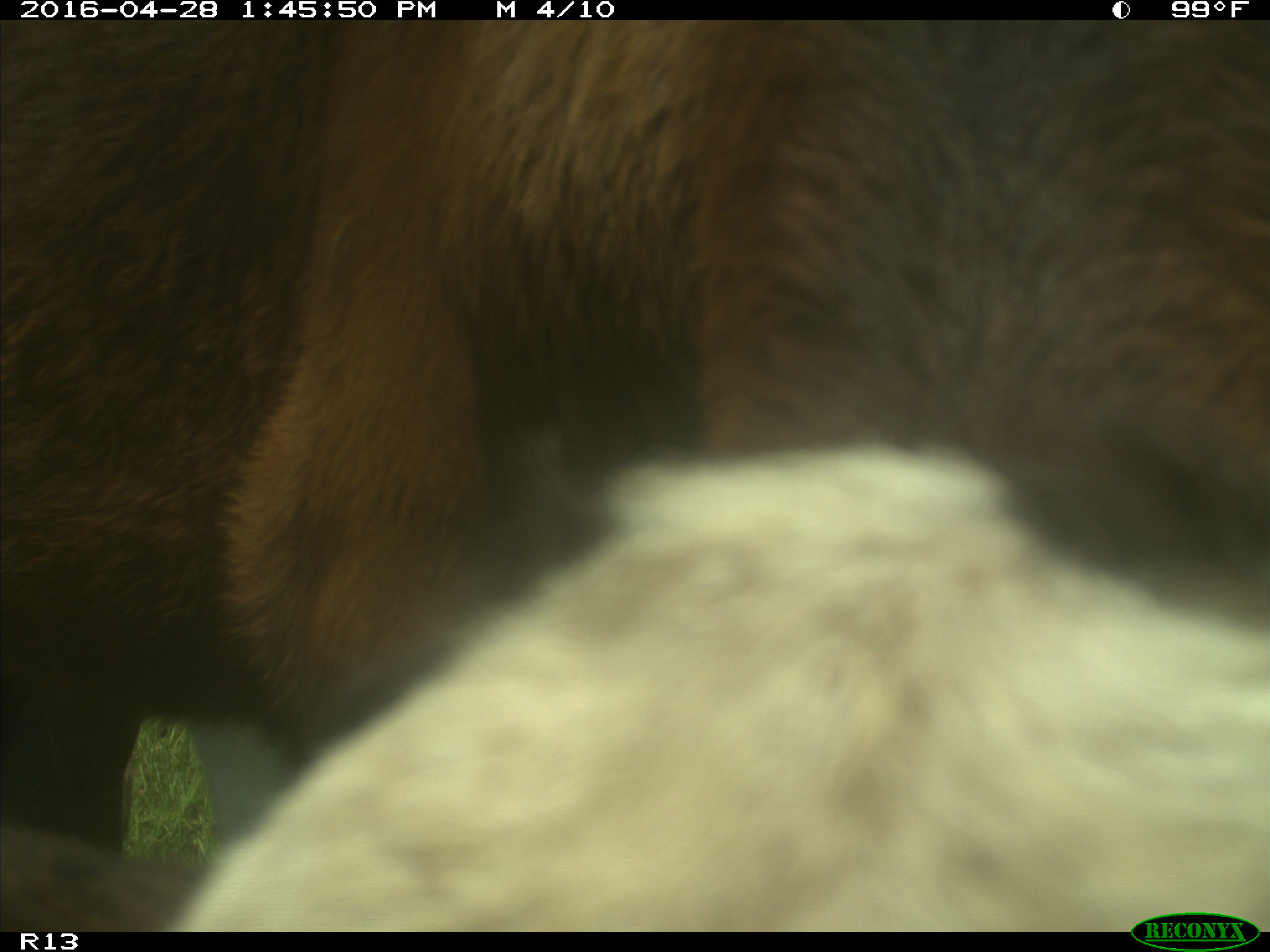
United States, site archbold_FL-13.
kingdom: Animalia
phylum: Chordata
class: Mammalia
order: Artiodactyla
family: Bovidae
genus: Bos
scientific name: Bos taurus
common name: domestic cow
Bos taurus (domestic cow).